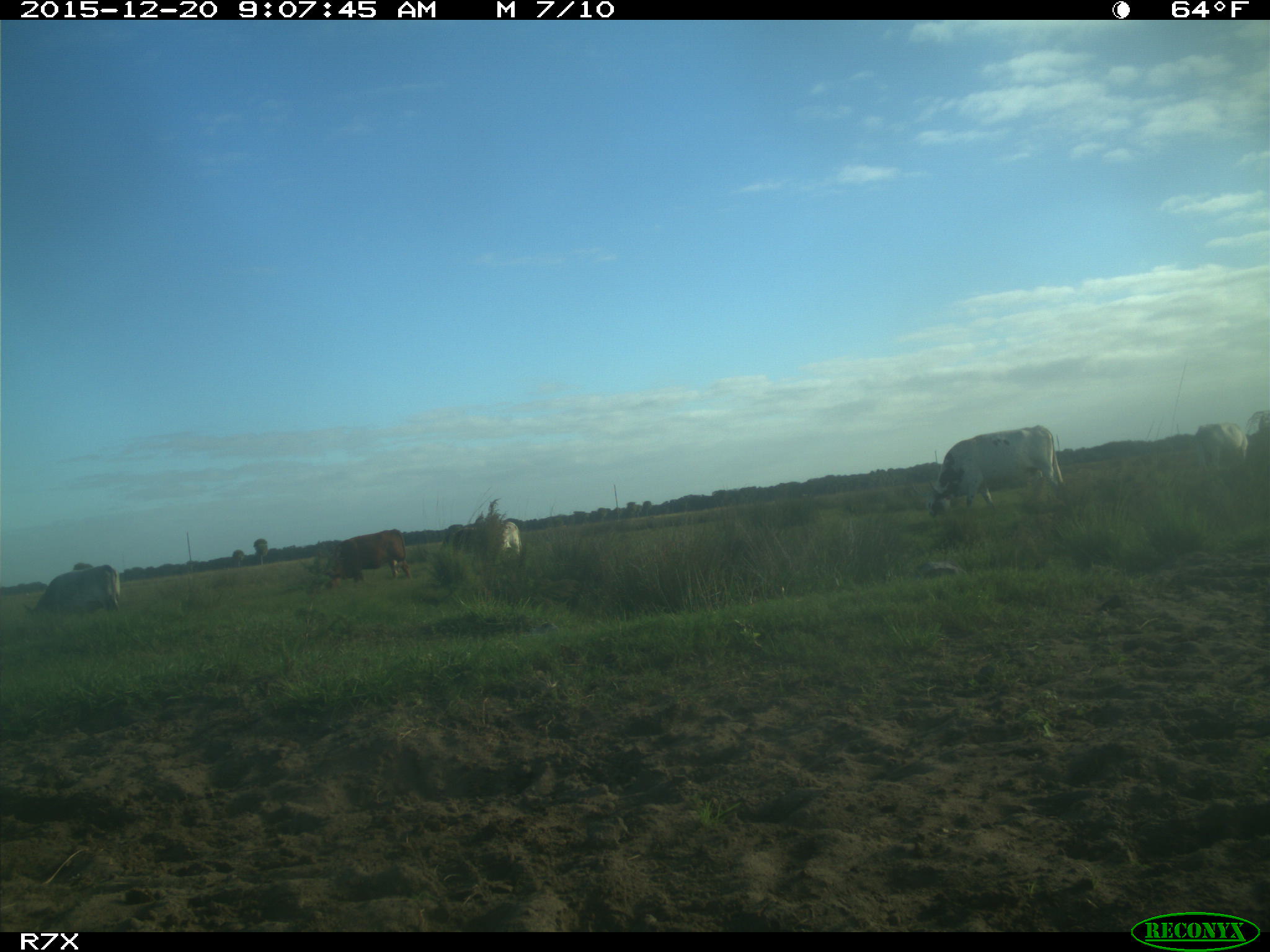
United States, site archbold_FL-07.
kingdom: Animalia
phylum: Chordata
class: Mammalia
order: Artiodactyla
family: Bovidae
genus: Bos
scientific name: Bos taurus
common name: domestic cow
Bos taurus (domestic cow).